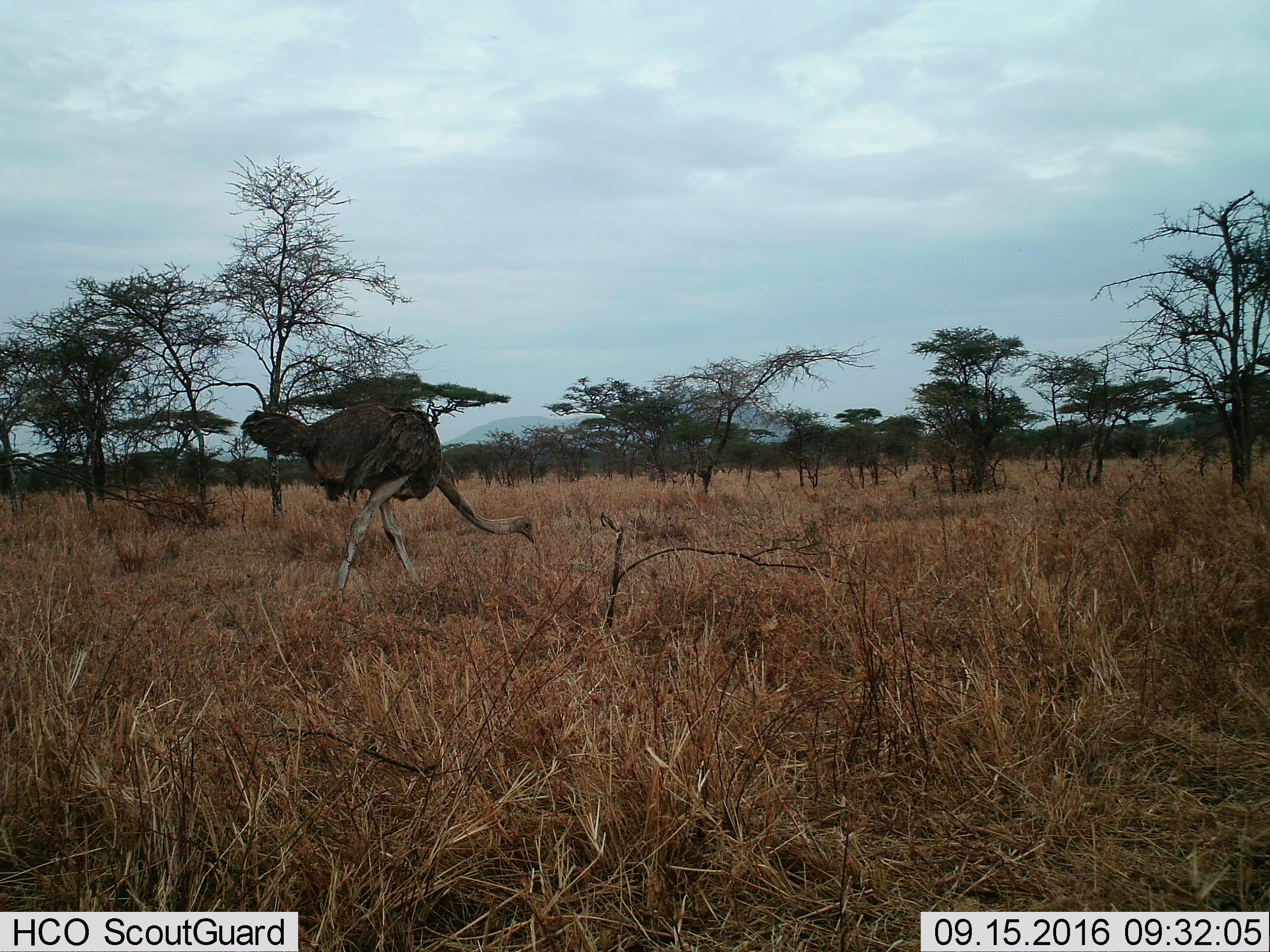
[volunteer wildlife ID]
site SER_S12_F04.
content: unidentified animal